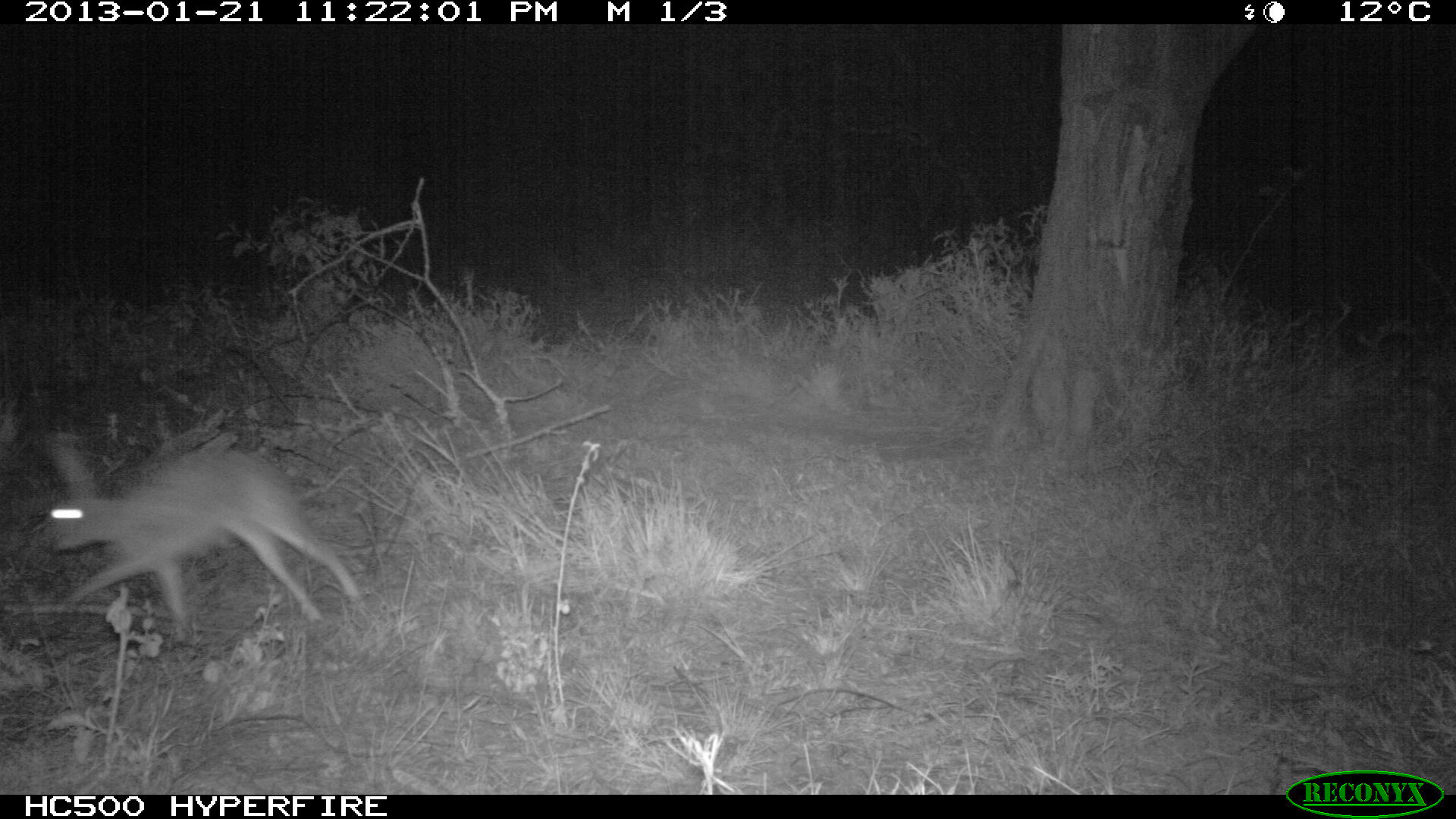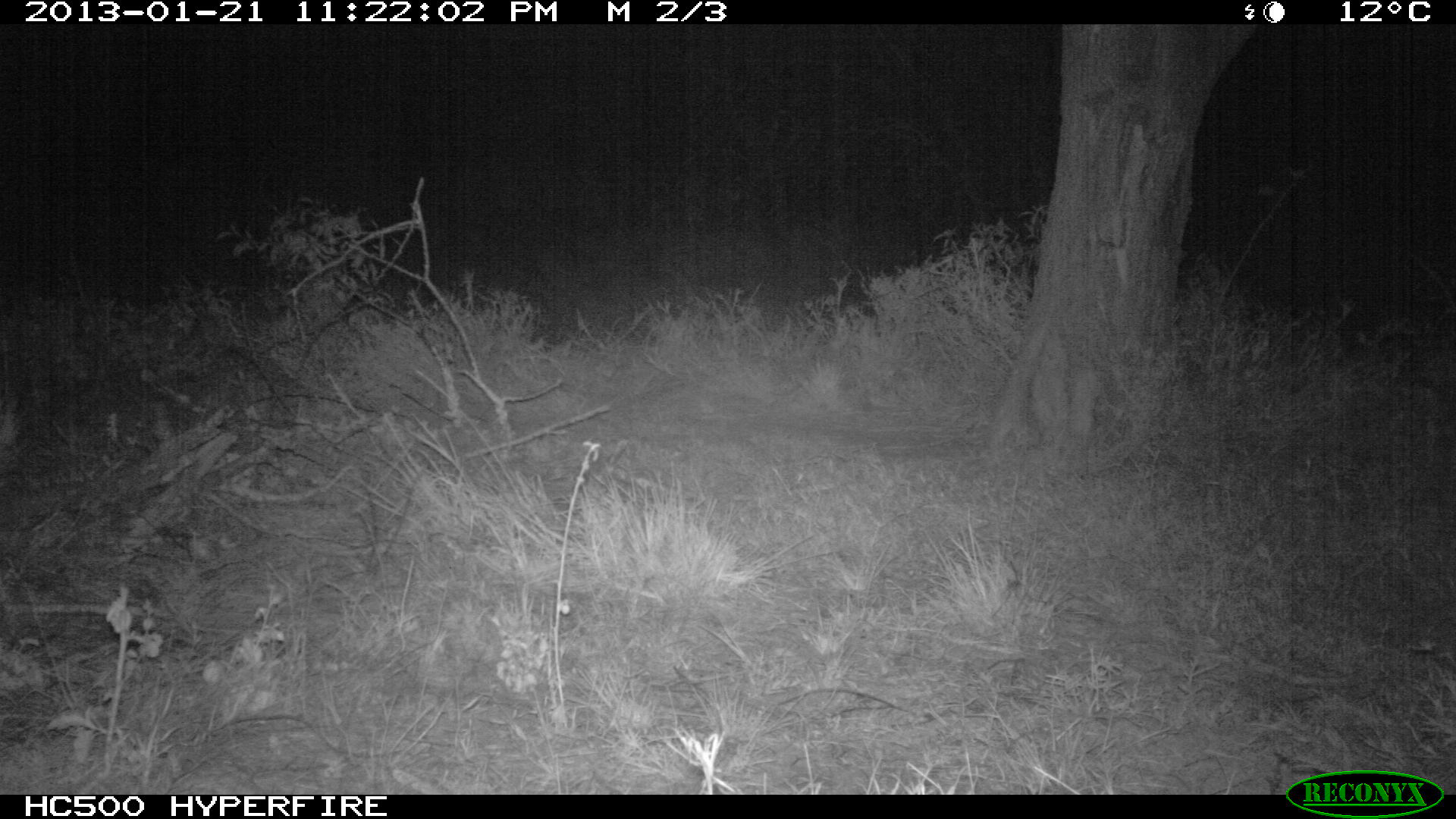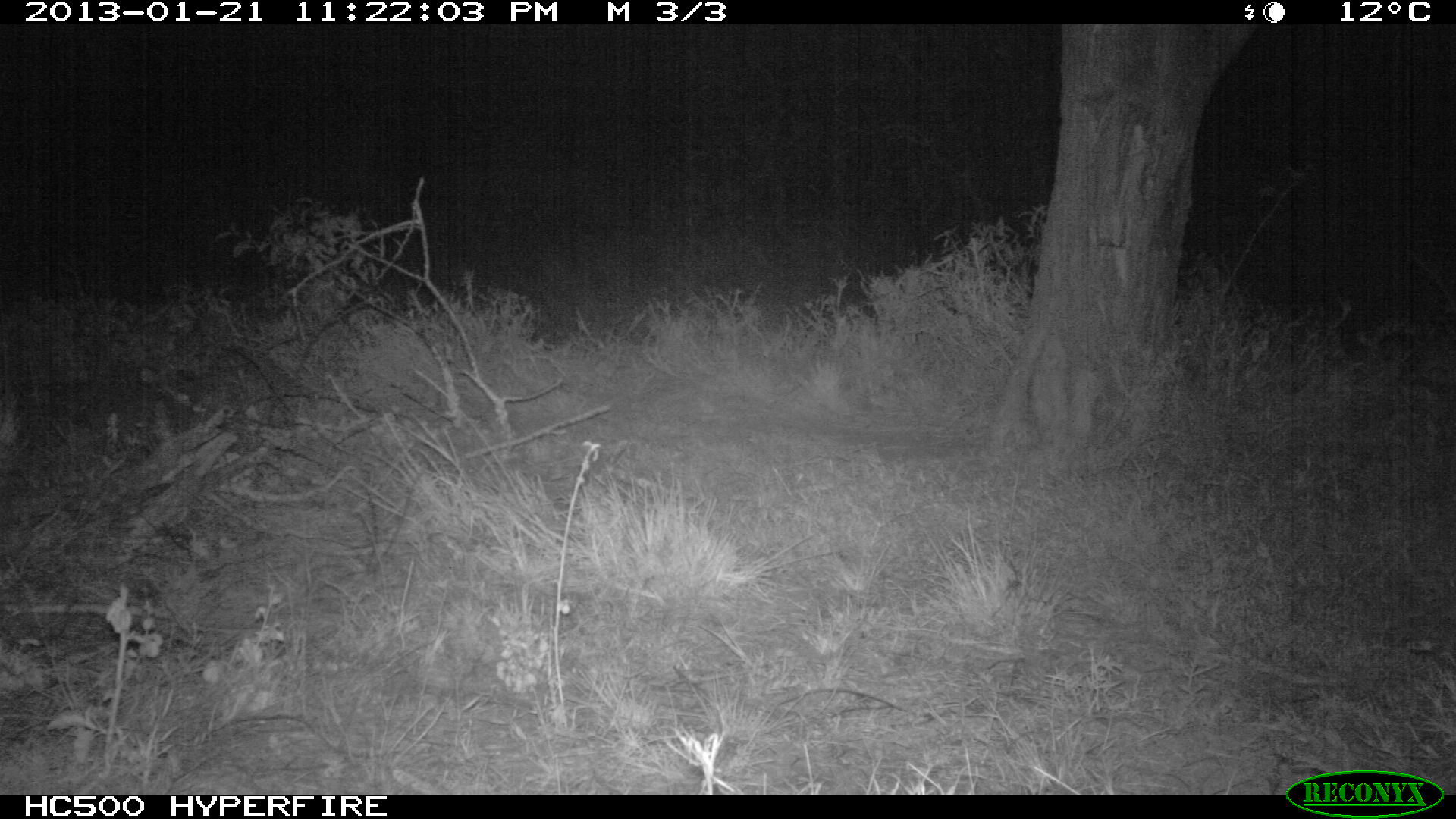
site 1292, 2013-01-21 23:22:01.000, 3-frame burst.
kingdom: Animalia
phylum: Chordata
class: Mammalia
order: Lagomorpha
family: Leporidae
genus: Lepus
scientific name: Lepus saxatilis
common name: scrub hare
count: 1